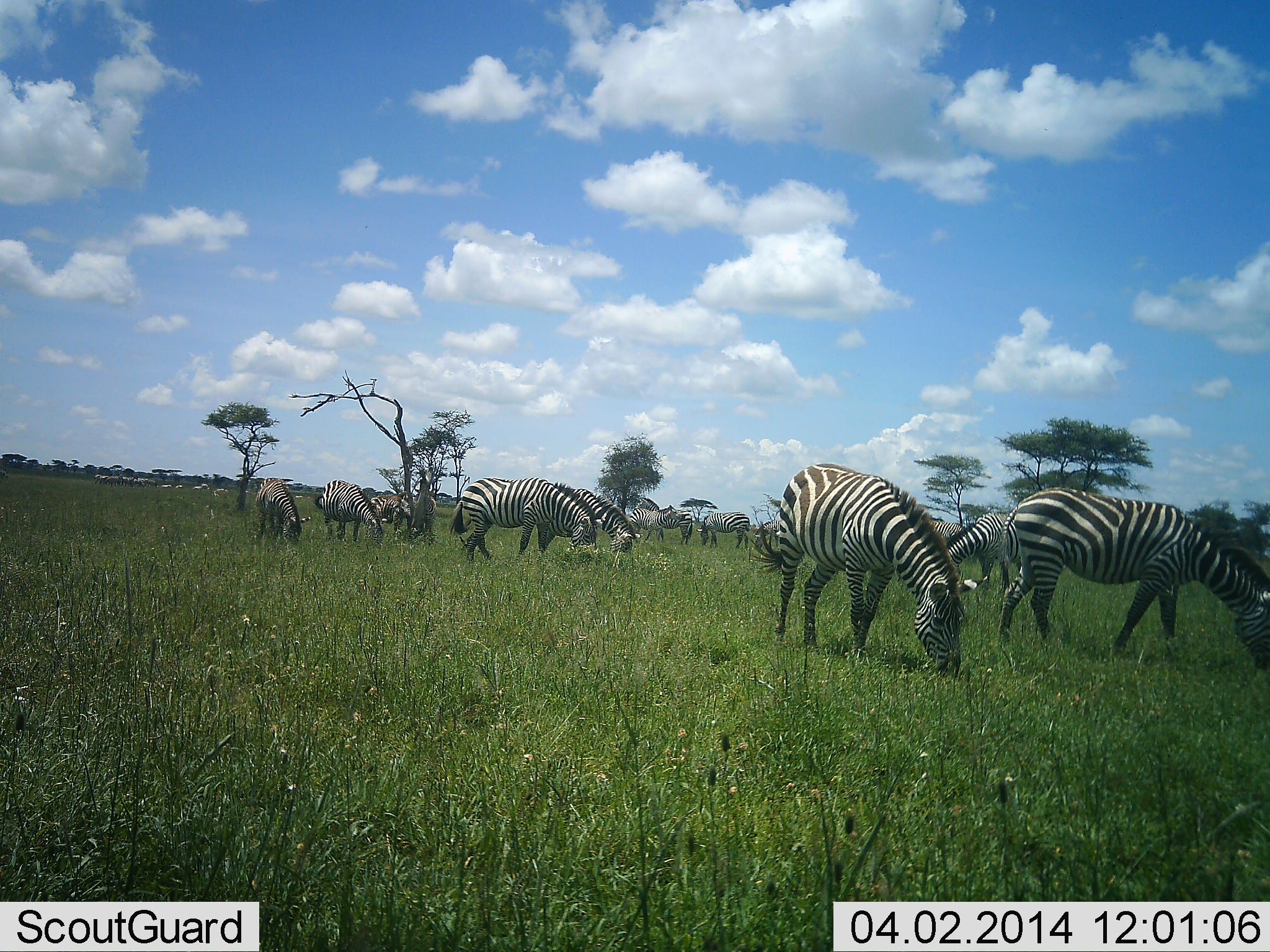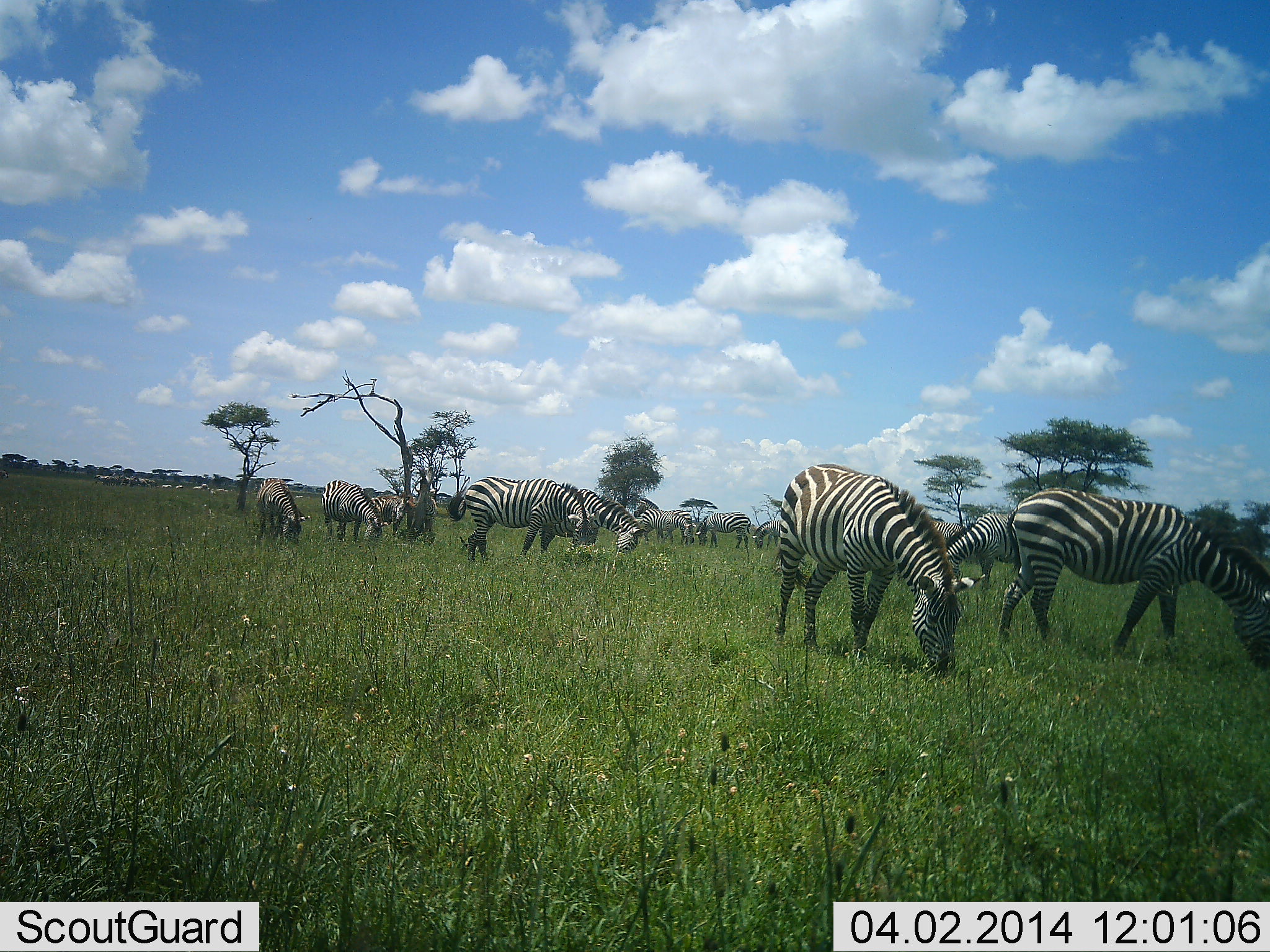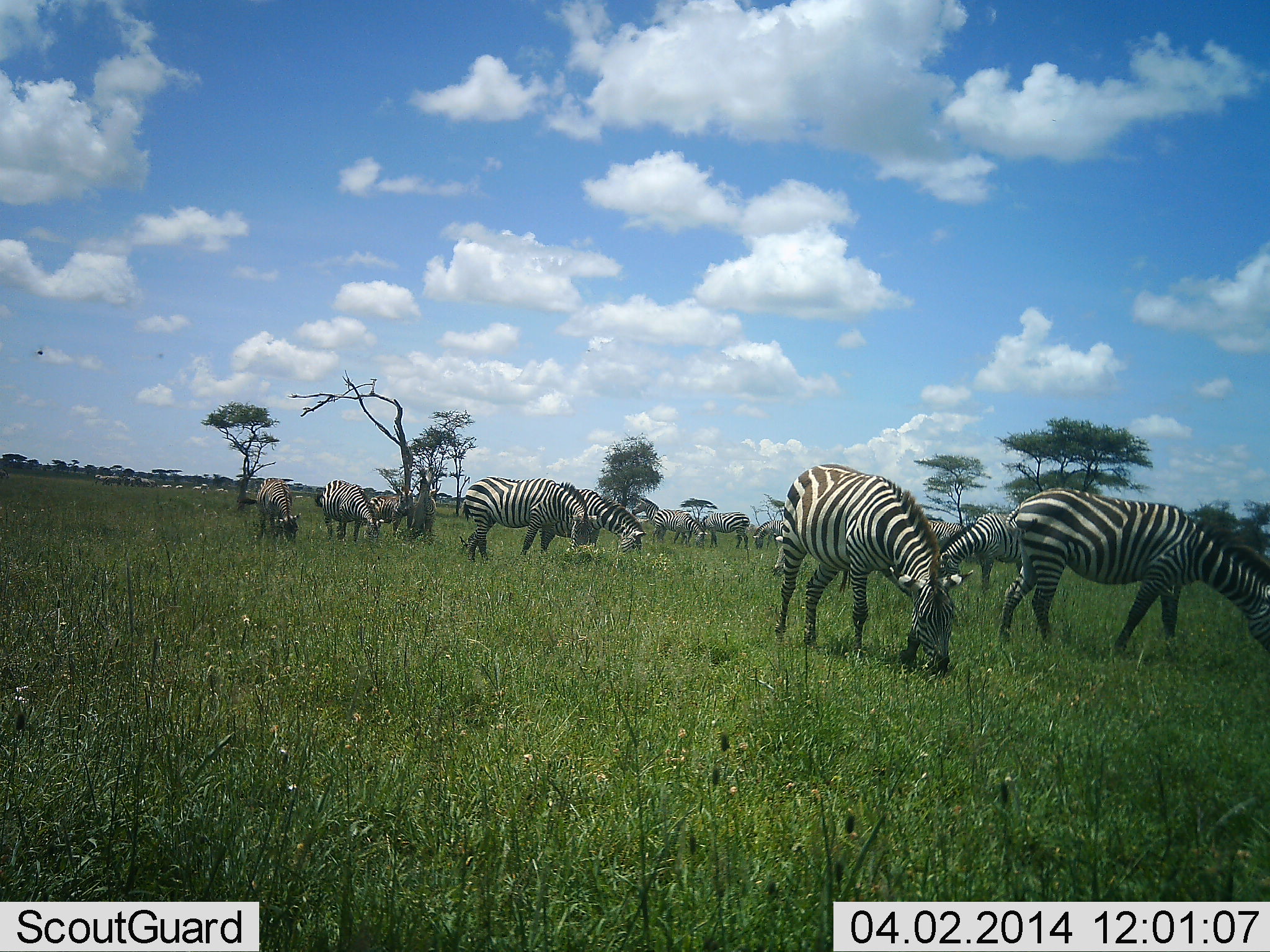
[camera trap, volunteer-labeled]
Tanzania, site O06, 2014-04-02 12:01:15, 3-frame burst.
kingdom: Animalia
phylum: Chordata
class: Mammalia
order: Perissodactyla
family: Equidae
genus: Equus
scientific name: Equus quagga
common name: plains zebra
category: zebra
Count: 11-50.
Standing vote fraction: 50%.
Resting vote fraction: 0%.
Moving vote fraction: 0%.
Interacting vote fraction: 0%.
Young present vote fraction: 0%.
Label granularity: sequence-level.